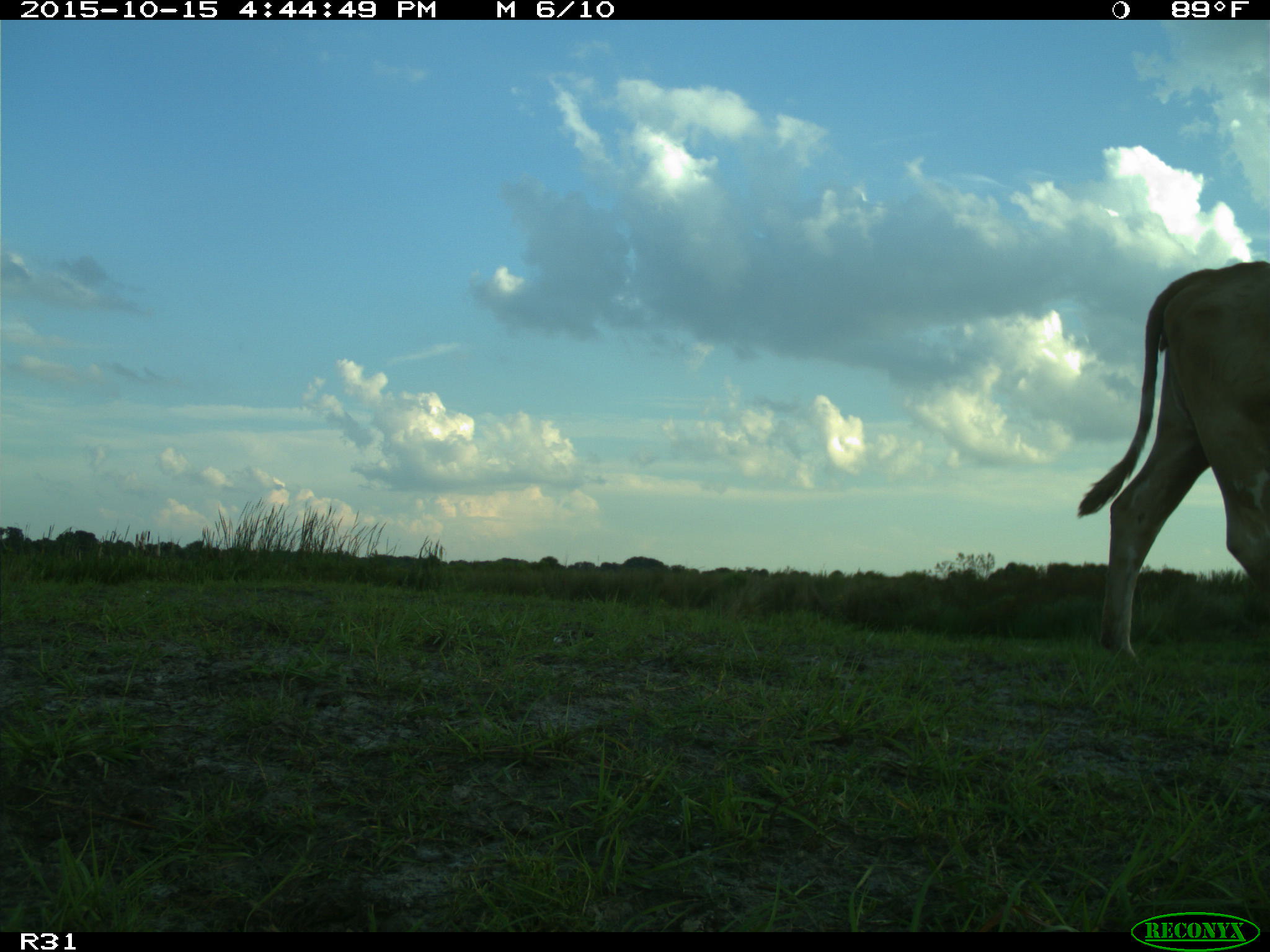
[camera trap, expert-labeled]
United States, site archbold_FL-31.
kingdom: Animalia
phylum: Chordata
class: Mammalia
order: Artiodactyla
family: Bovidae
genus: Bos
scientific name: Bos taurus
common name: domestic cow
Bos taurus (domestic cow).